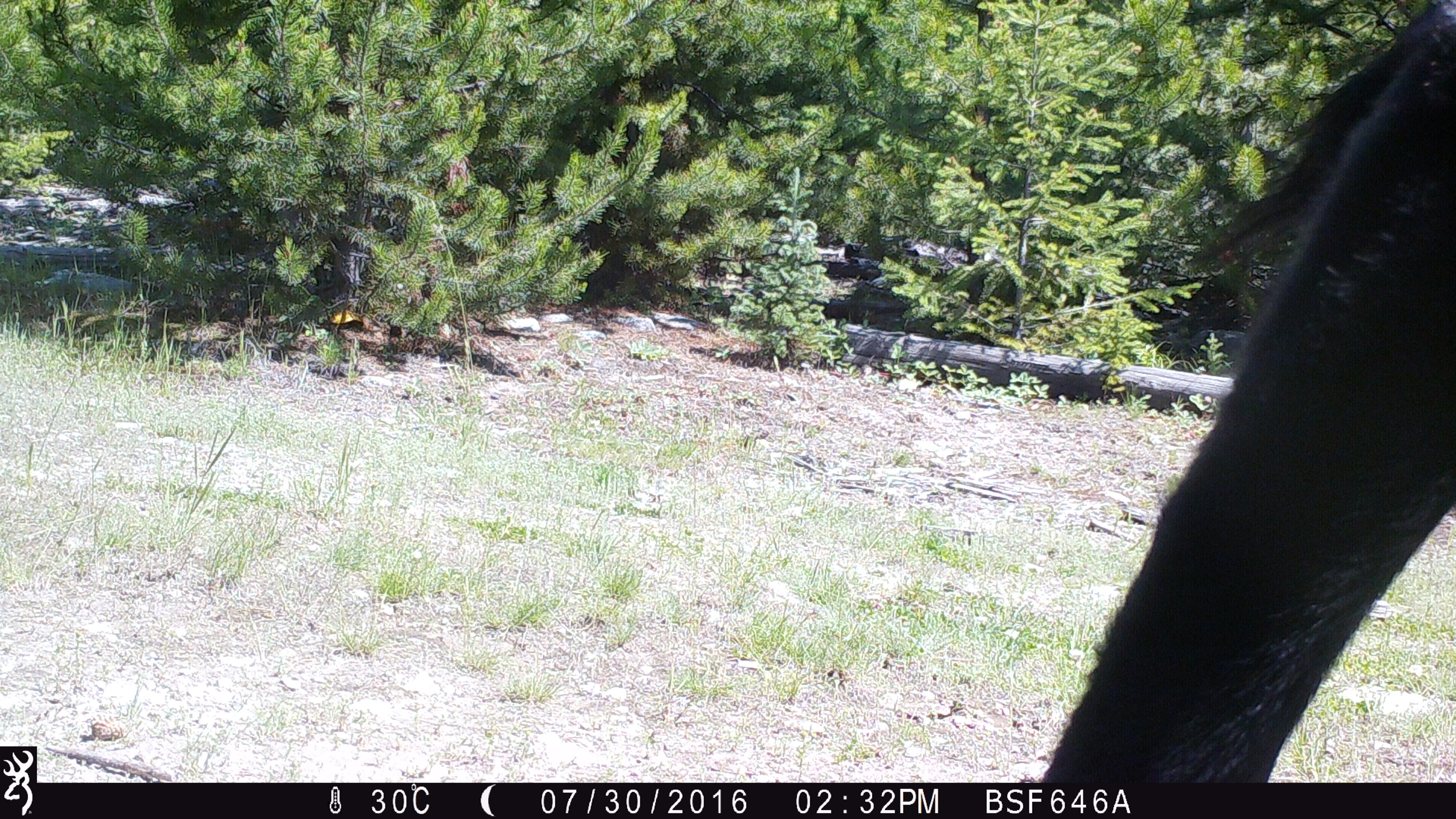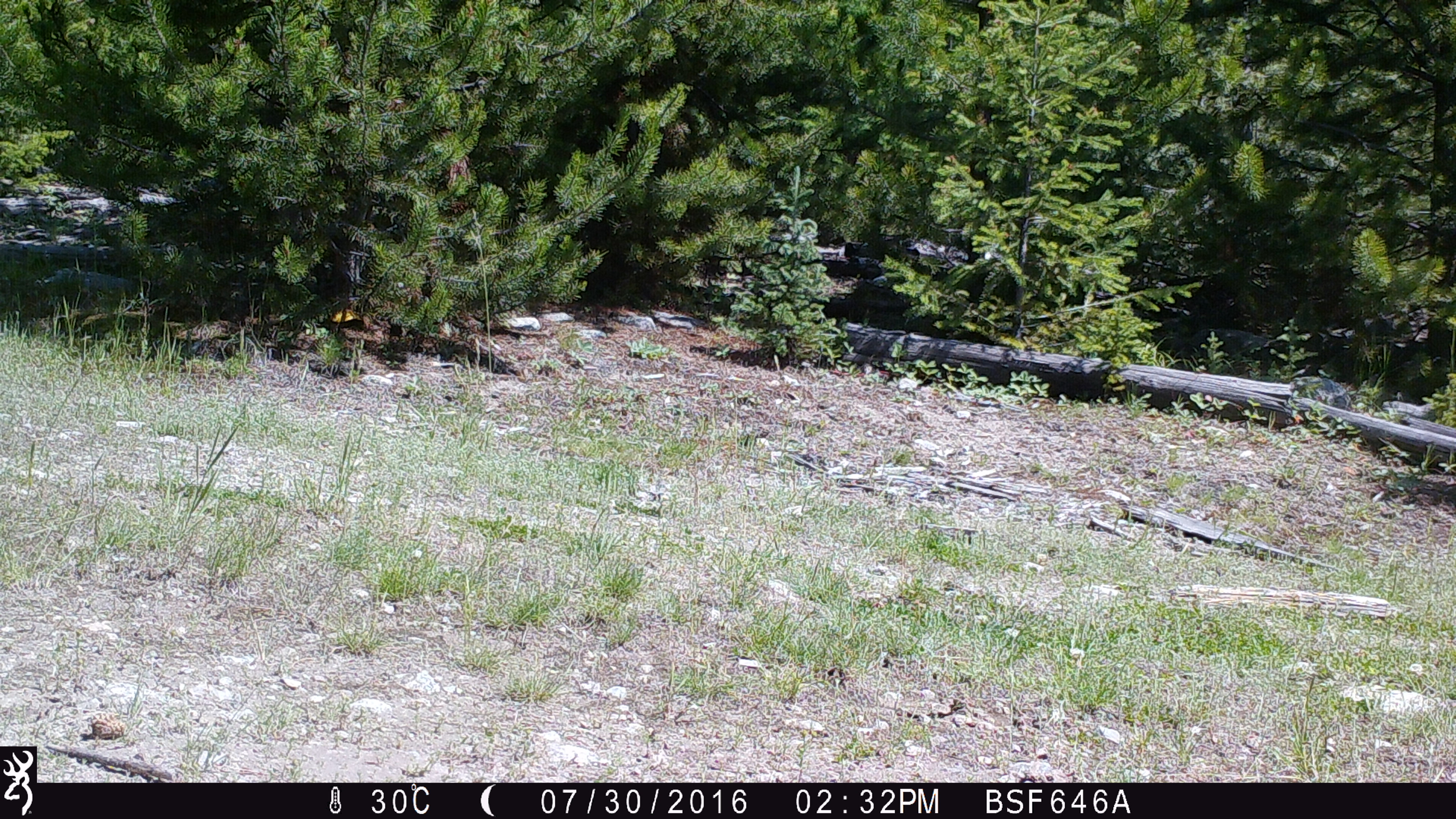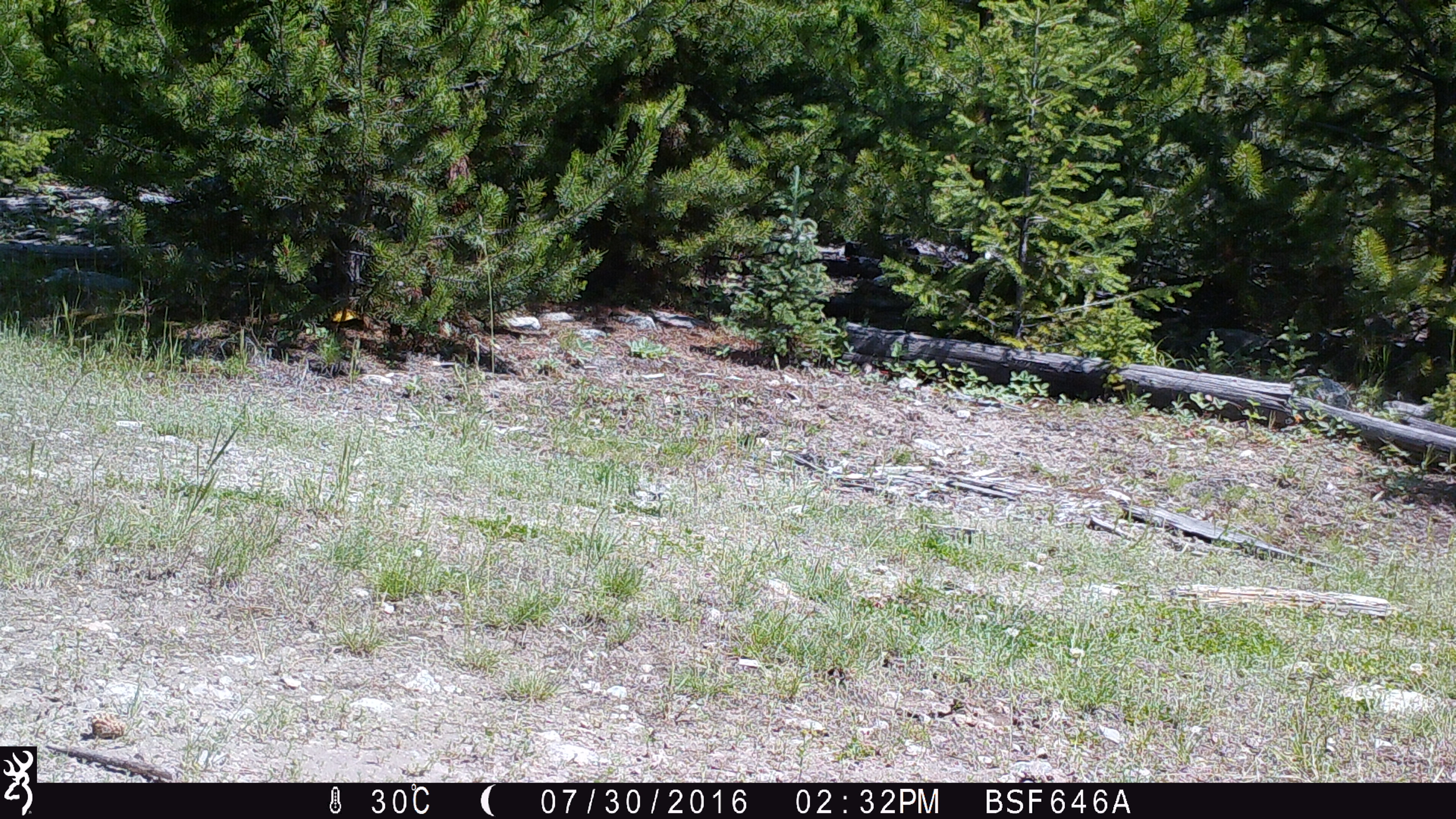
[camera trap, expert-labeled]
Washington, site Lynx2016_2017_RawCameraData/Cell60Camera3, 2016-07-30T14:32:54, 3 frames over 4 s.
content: unidentified animal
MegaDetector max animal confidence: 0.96